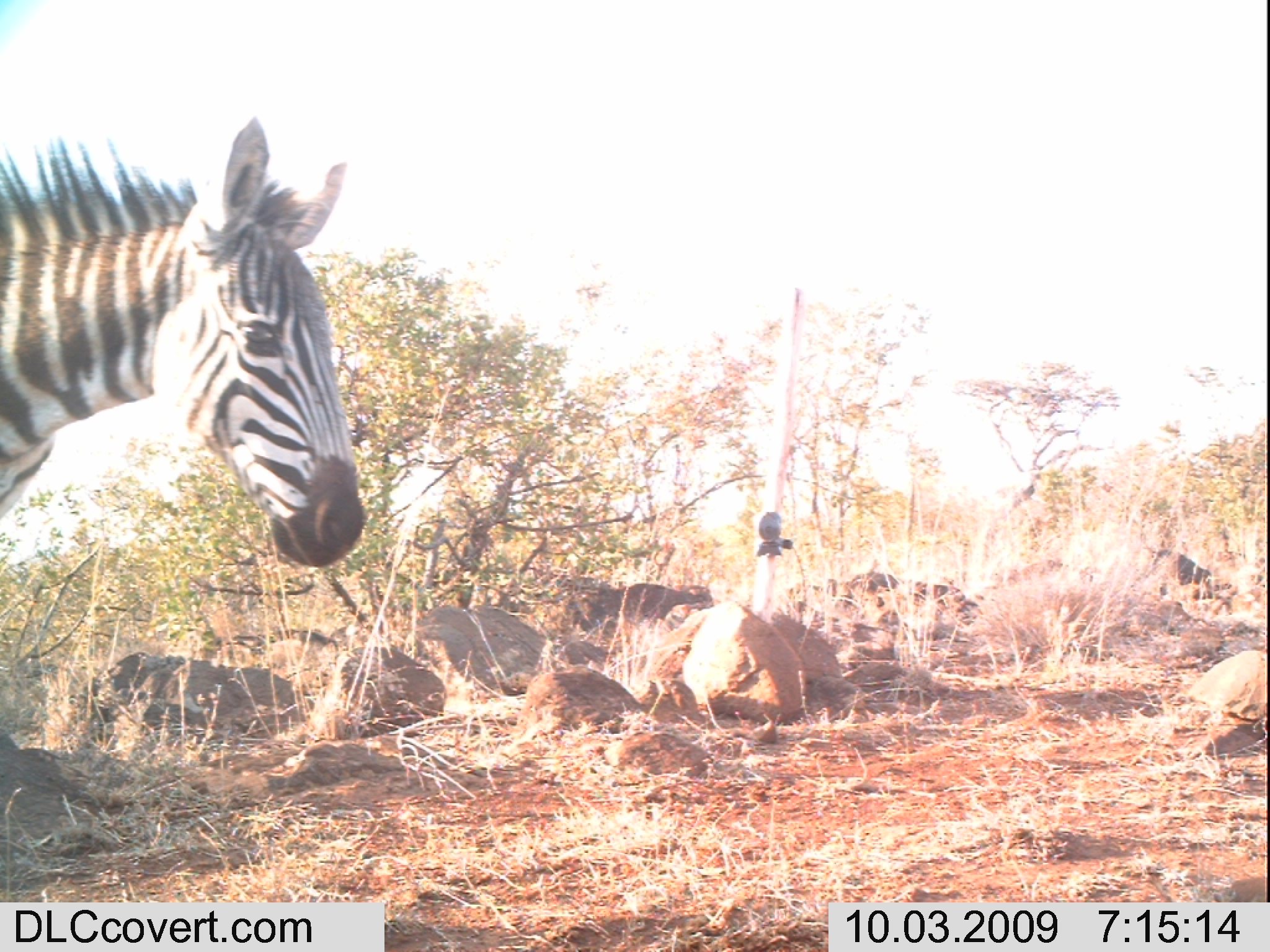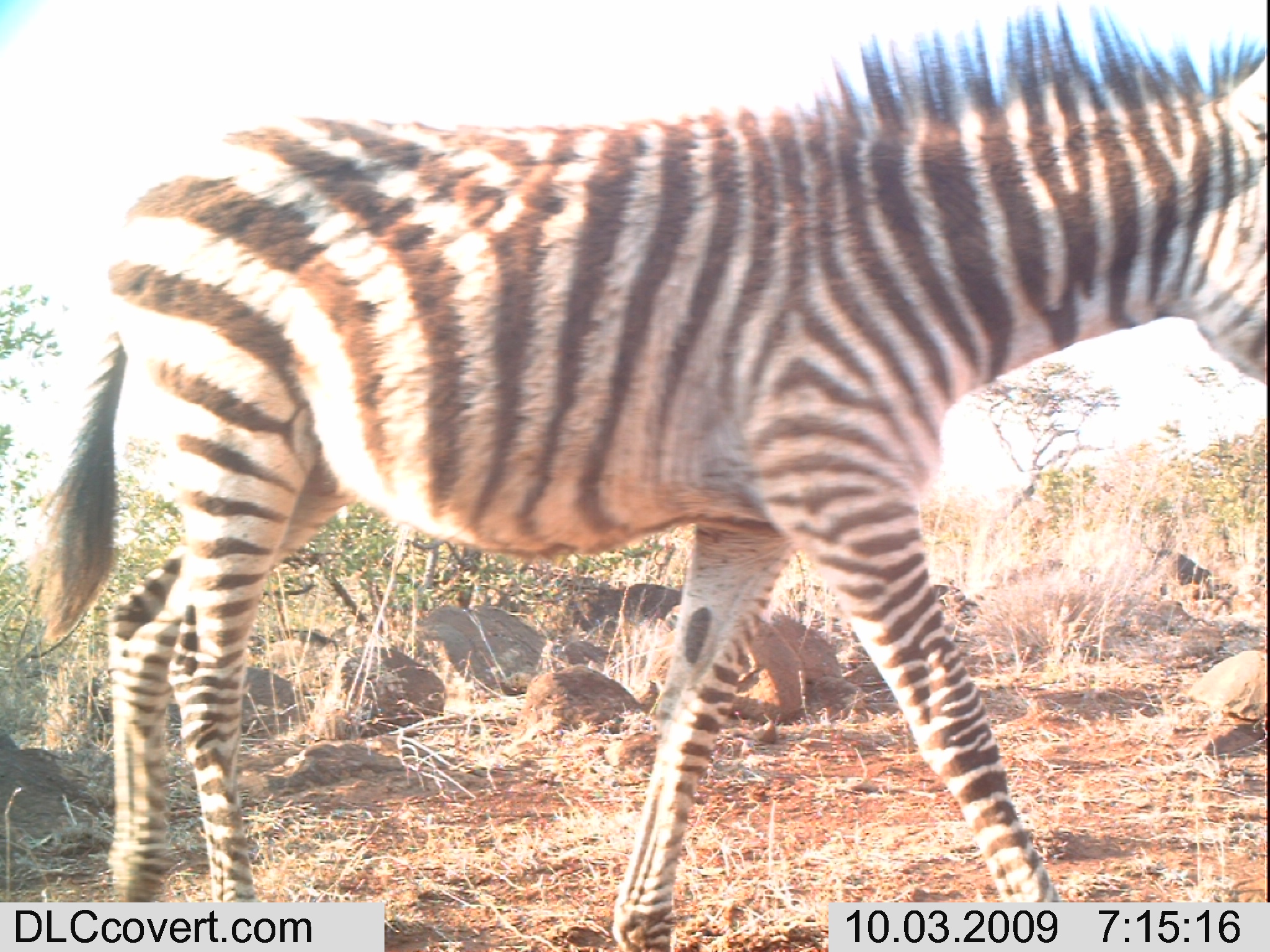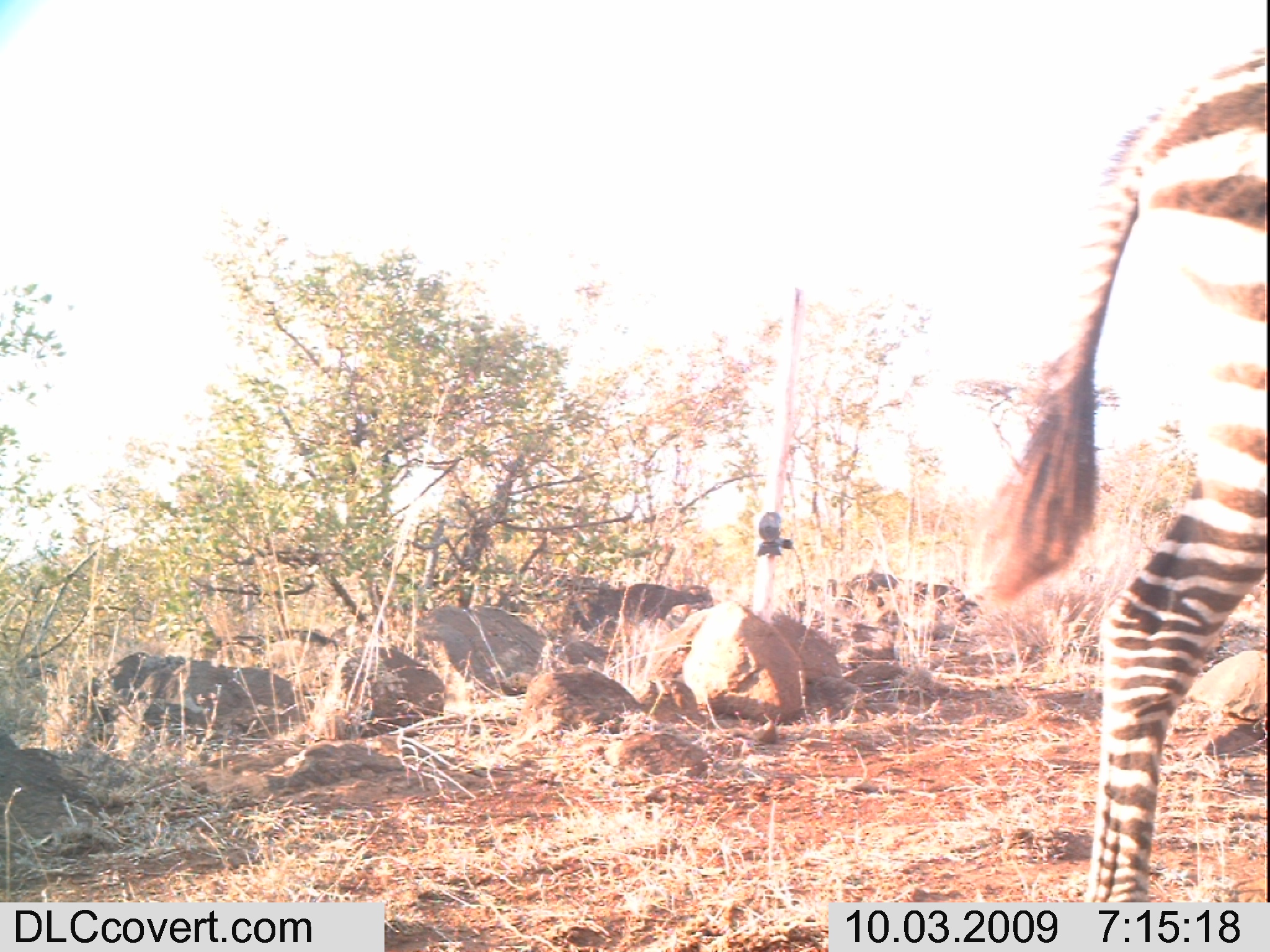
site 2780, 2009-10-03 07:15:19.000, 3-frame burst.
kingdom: Animalia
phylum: Chordata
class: Mammalia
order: Perissodactyla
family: Equidae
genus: Equus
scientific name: Equus quagga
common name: plains zebra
Equus quagga (plains zebra), count 1.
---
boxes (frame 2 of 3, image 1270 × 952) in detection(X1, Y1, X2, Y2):
equus quagga: detection(26, 3, 1270, 950)